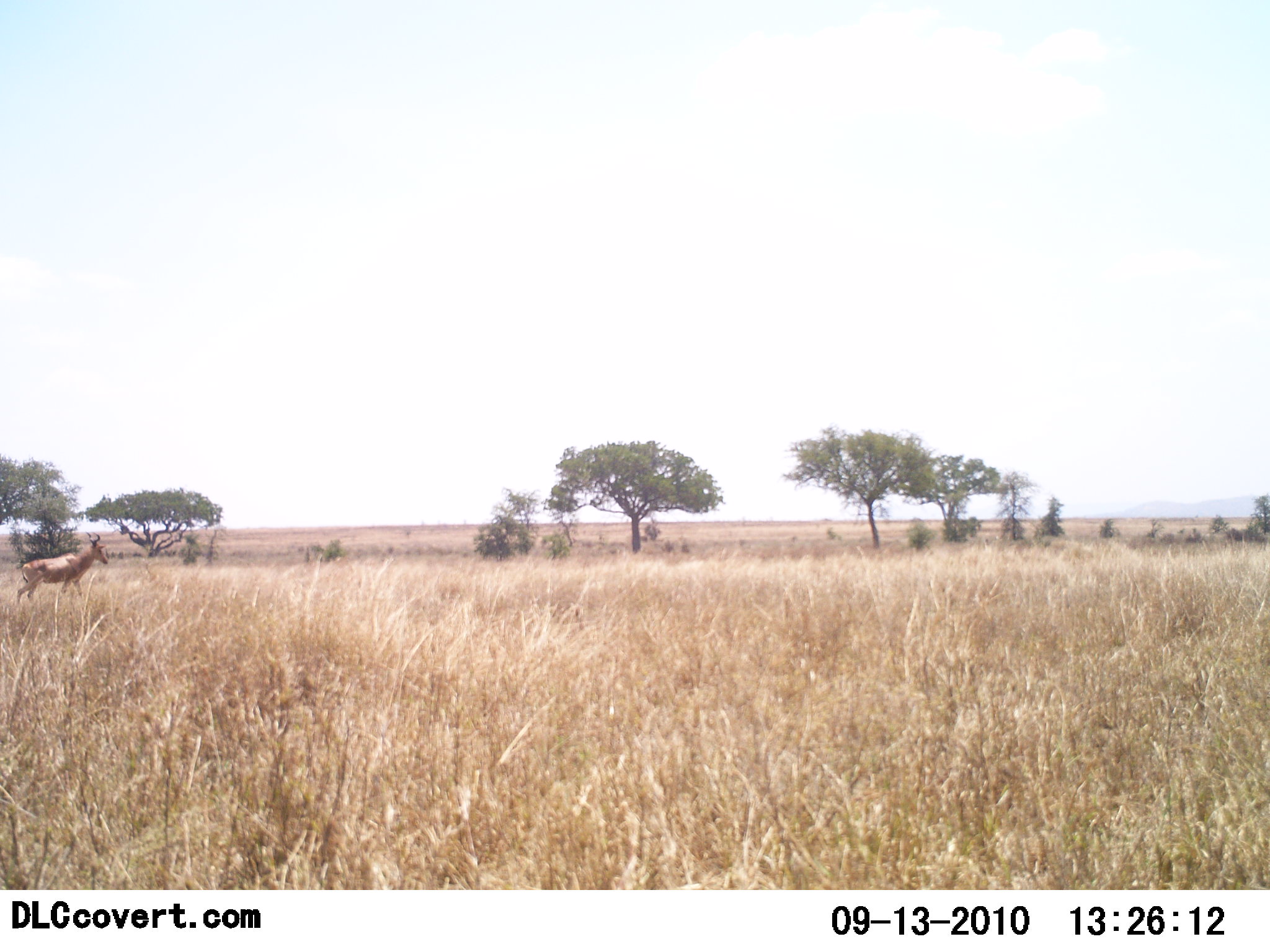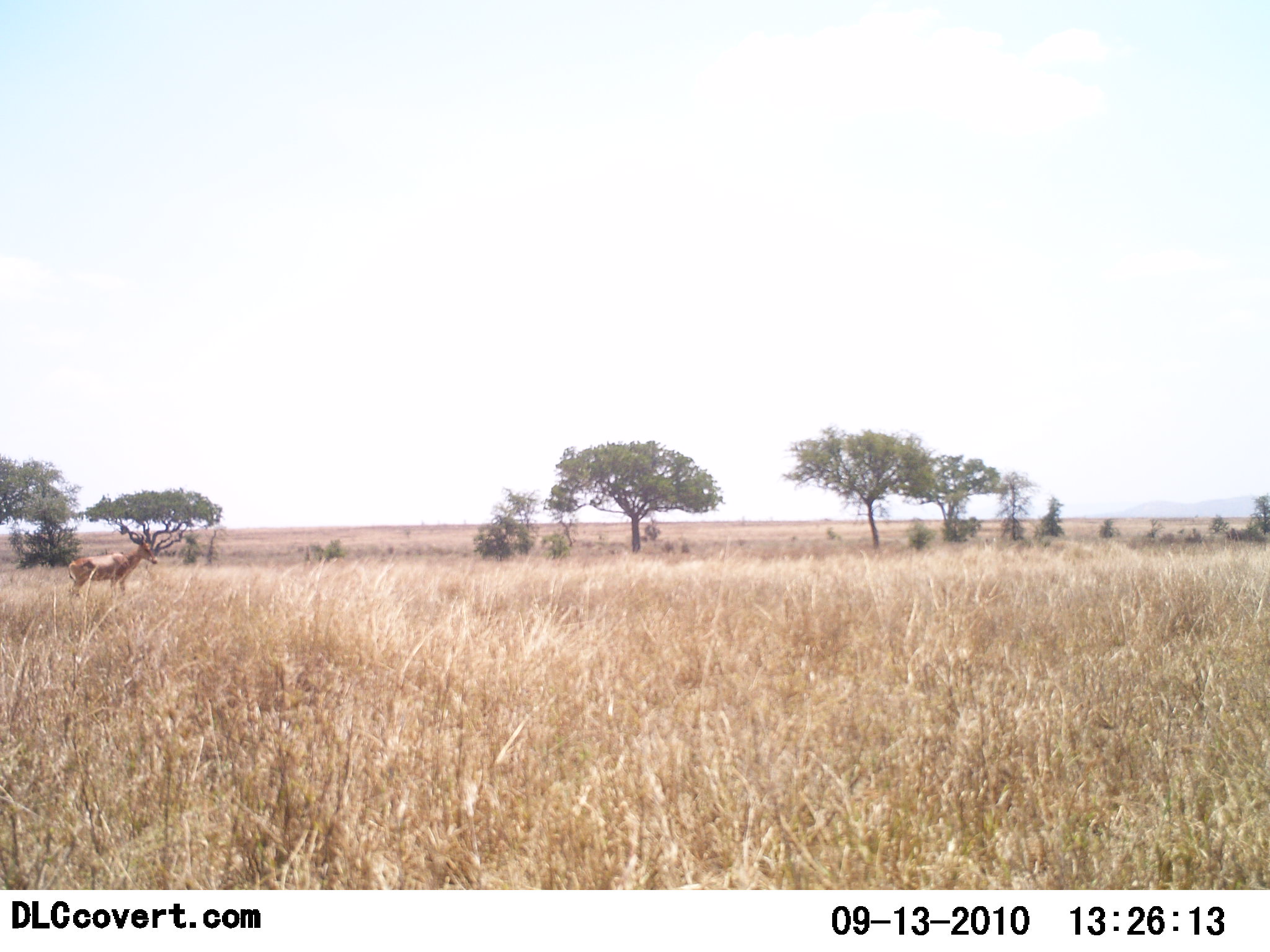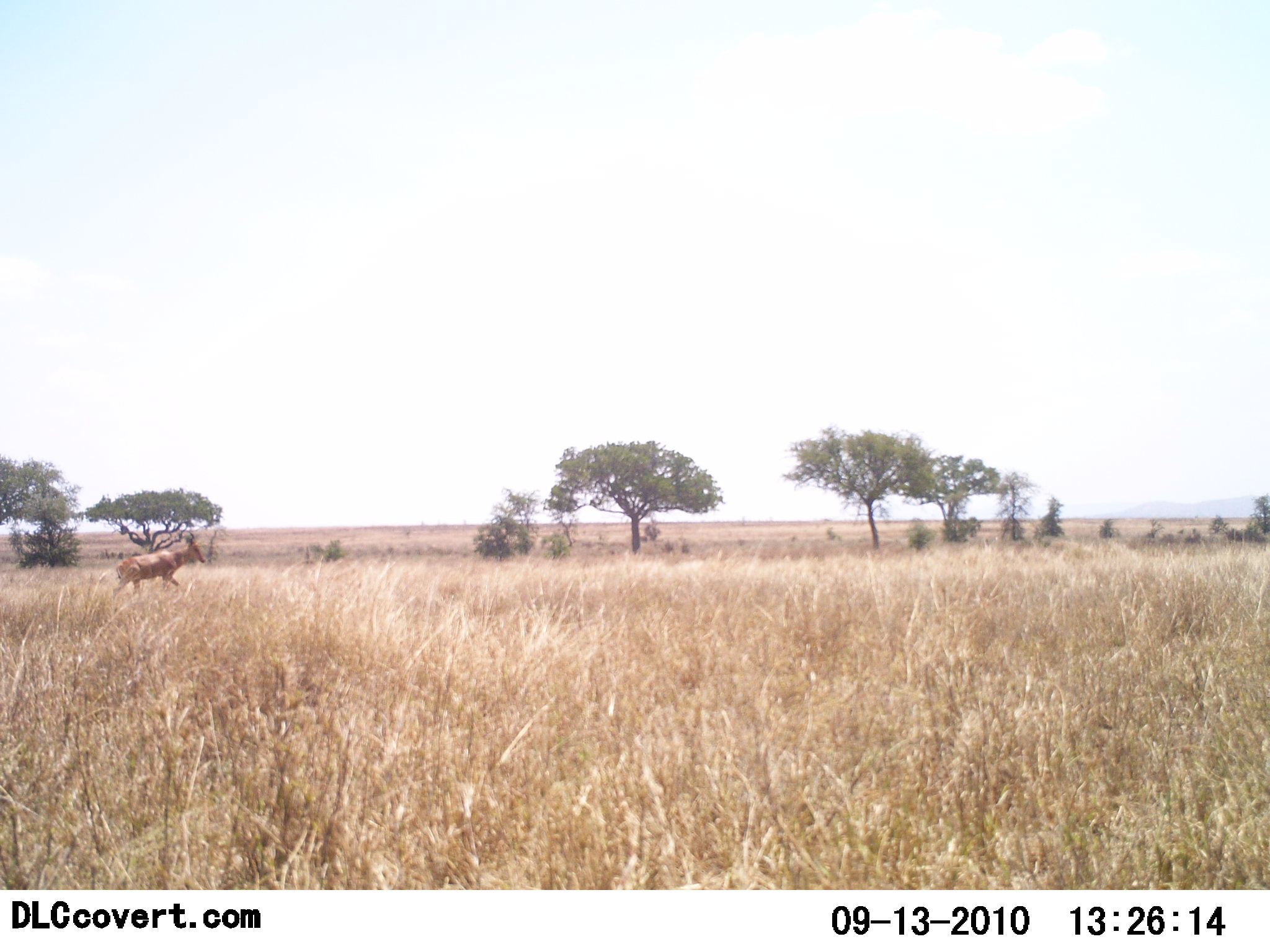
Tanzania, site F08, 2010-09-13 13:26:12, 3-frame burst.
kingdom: Animalia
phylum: Chordata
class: Mammalia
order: Artiodactyla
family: Bovidae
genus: Alcelaphus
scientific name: Alcelaphus buselaphus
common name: hartebeest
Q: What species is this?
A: Hartebeest (Alcelaphus buselaphus).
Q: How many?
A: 1.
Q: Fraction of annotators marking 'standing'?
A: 0%.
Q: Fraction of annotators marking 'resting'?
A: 0%.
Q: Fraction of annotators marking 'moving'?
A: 100%.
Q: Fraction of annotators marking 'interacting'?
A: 0%.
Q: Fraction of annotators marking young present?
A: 0%.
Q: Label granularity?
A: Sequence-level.